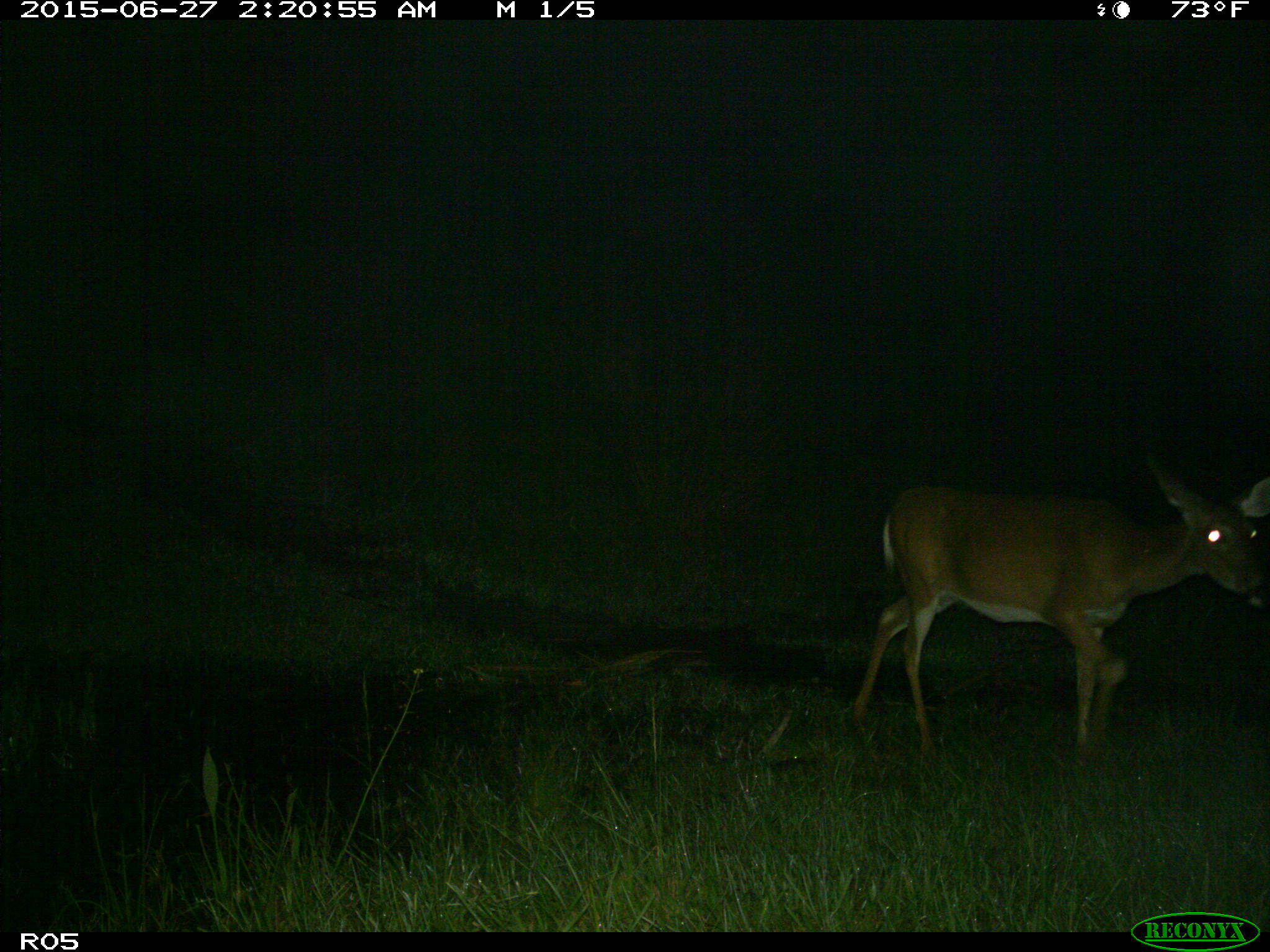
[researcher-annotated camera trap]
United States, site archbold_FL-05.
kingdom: Animalia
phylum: Chordata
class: Mammalia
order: Artiodactyla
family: Cervidae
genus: Odocoileus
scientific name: Odocoileus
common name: deer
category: unidentified deer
Unidentified deer (deer) (Odocoileus).